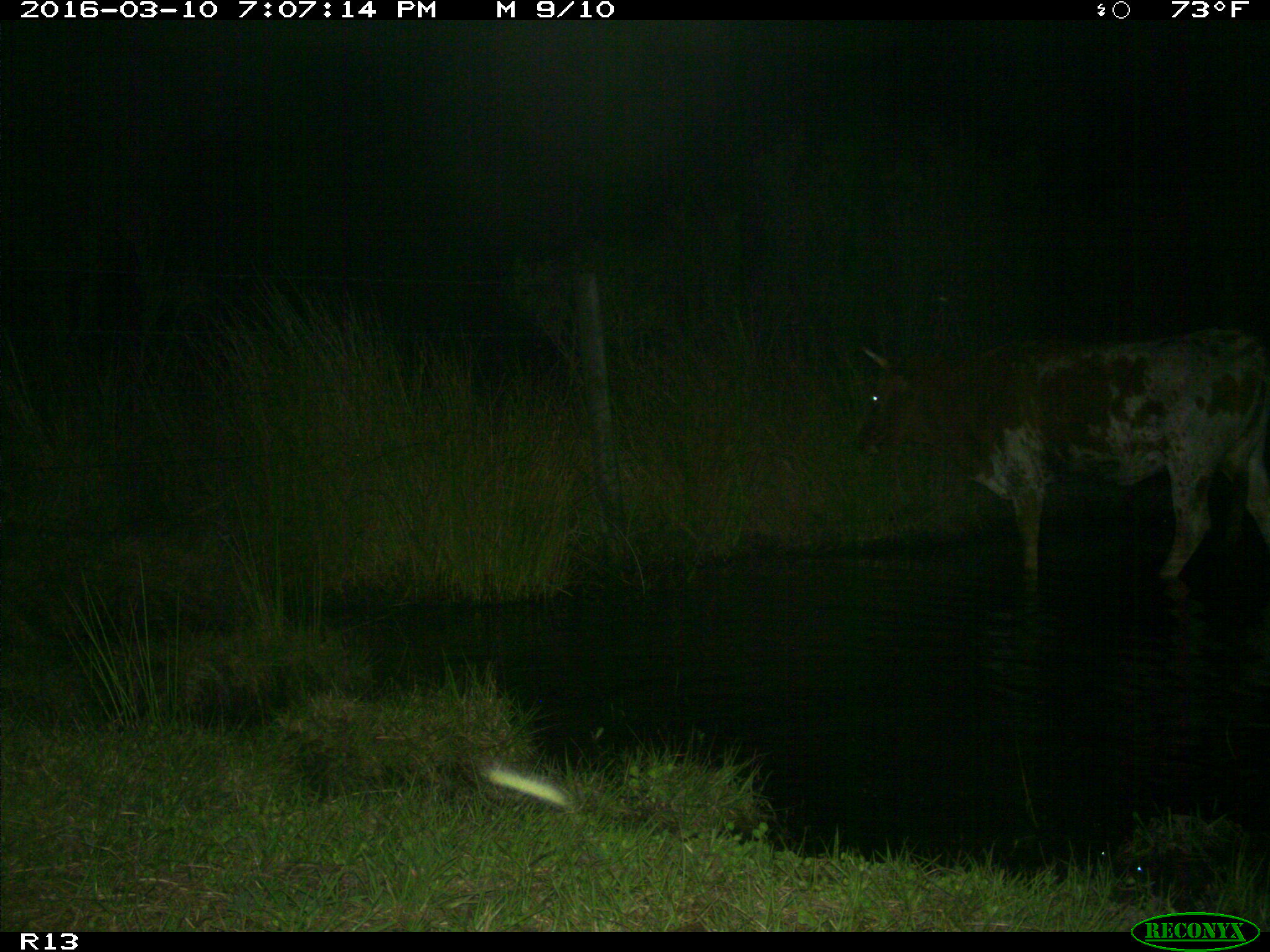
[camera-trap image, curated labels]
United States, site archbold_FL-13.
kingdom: Animalia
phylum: Chordata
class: Mammalia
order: Artiodactyla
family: Bovidae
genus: Bos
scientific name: Bos taurus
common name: domestic cow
Bos taurus (domestic cow).